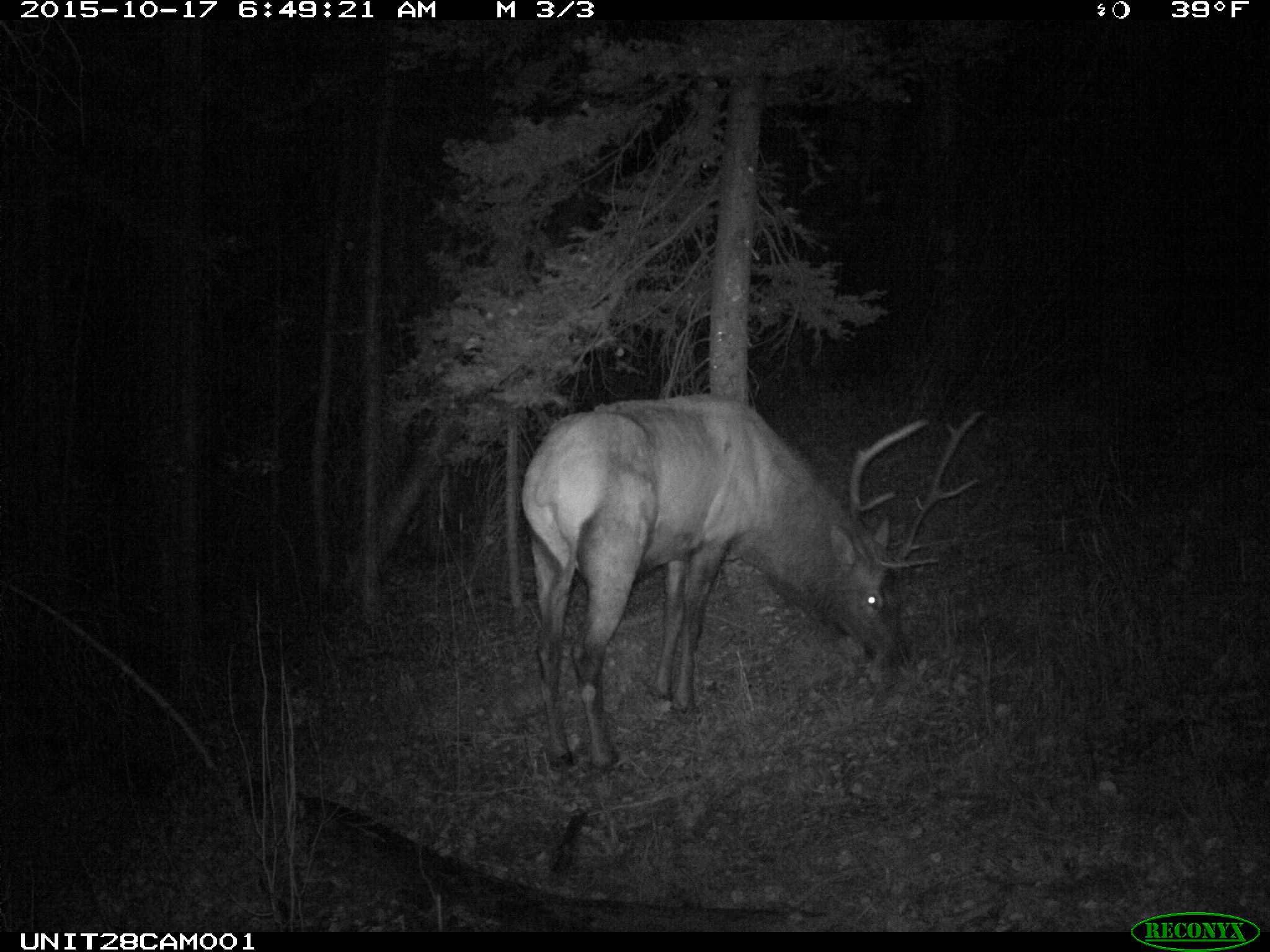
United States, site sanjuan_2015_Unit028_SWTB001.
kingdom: Animalia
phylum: Chordata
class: Mammalia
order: Artiodactyla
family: Cervidae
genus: Cervus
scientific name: Cervus elaphus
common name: red deer